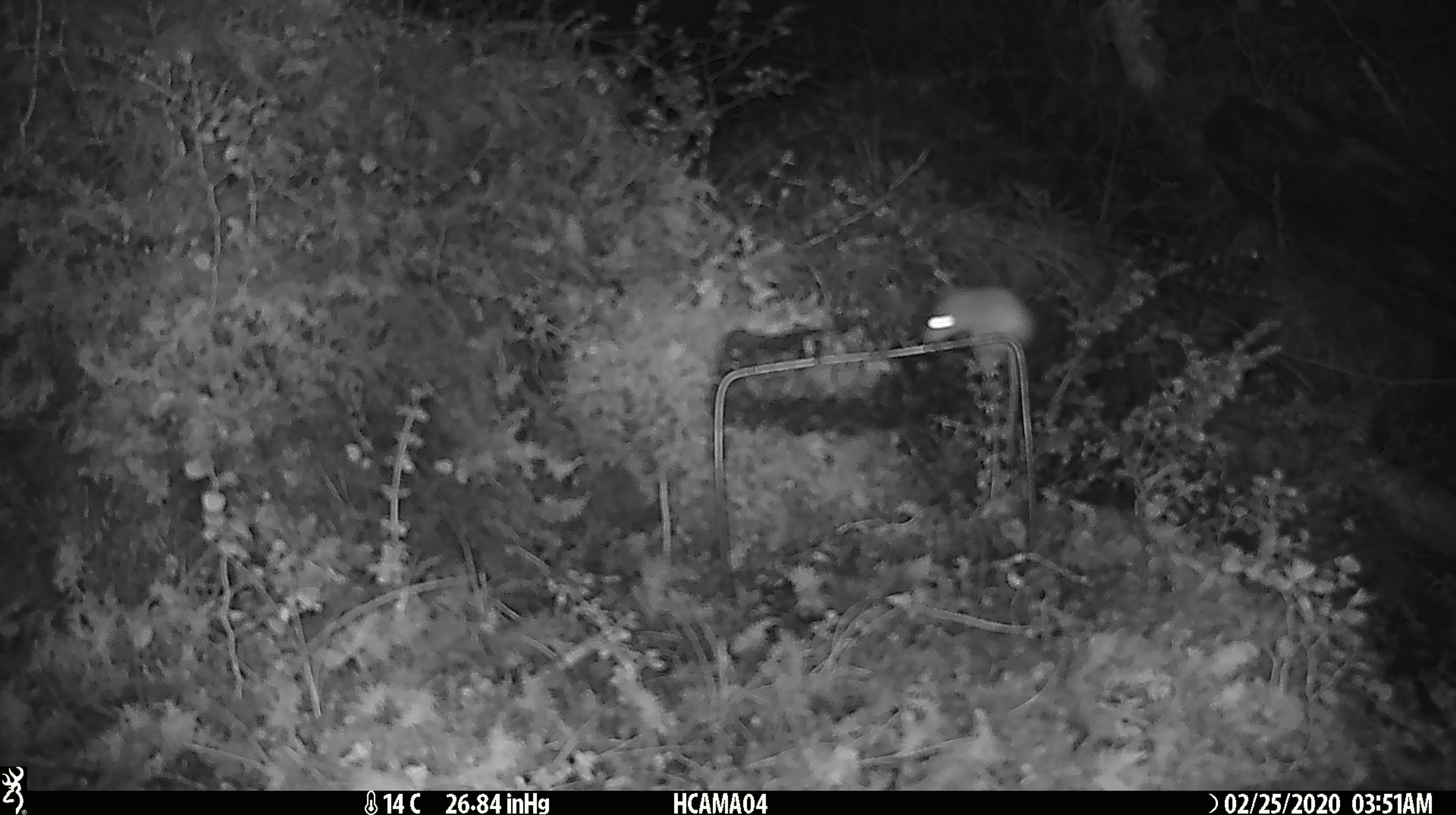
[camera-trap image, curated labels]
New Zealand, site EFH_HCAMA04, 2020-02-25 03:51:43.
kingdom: Animalia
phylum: Chordata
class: Mammalia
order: Rodentia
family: Muridae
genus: Mus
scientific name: Mus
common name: mouse